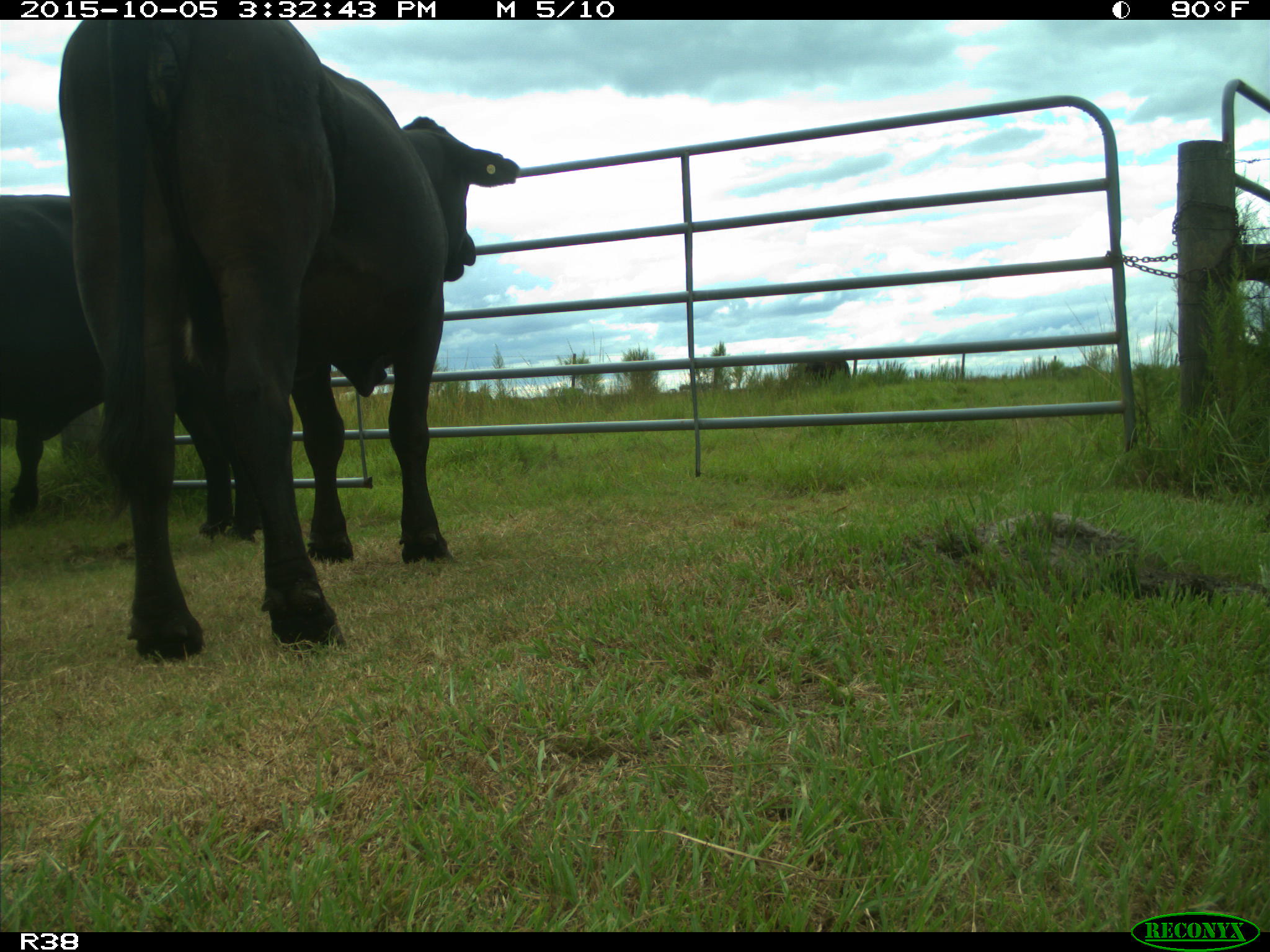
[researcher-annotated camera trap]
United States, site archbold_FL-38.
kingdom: Animalia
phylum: Chordata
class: Mammalia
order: Artiodactyla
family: Bovidae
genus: Bos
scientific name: Bos taurus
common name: domestic cow